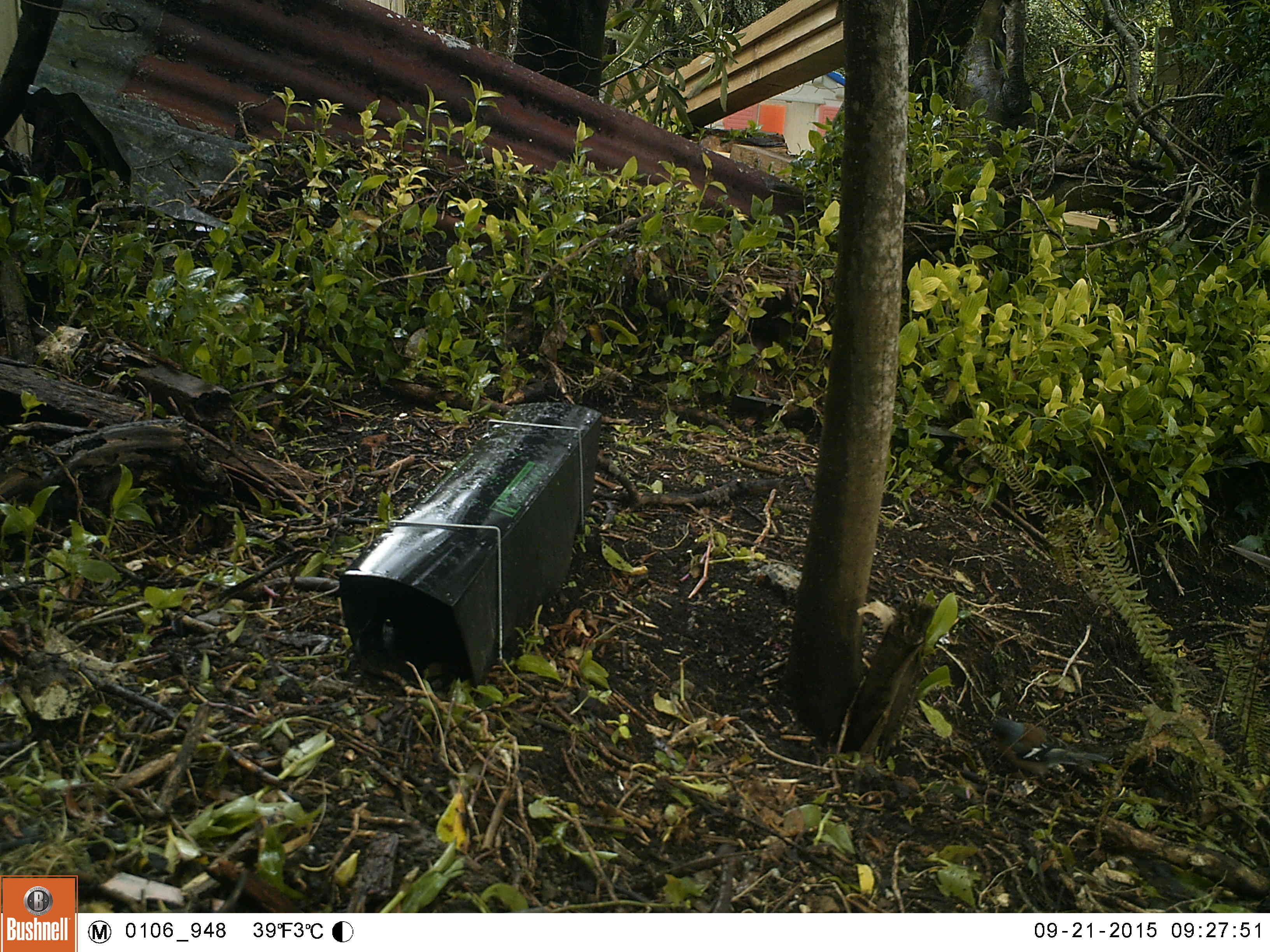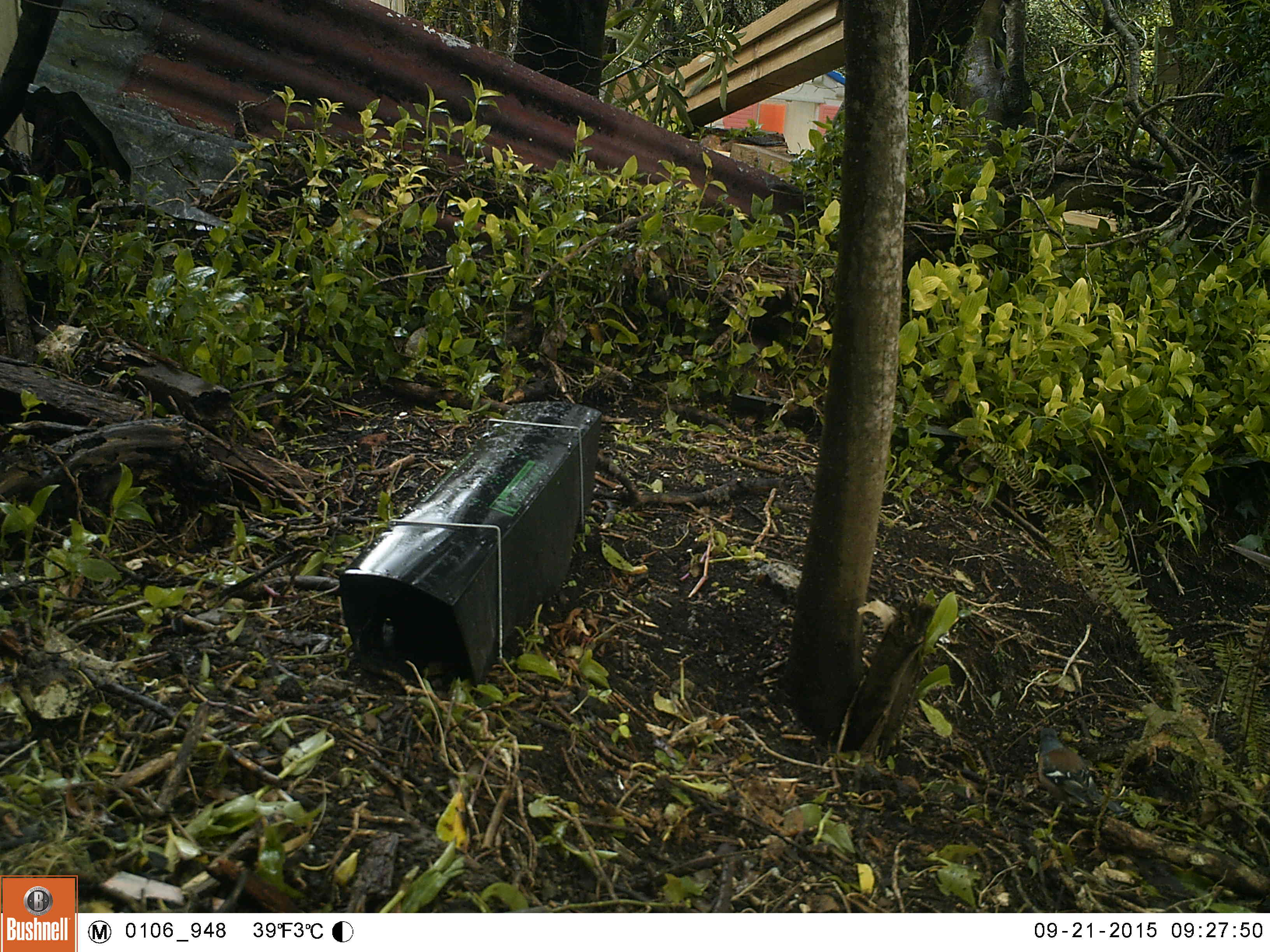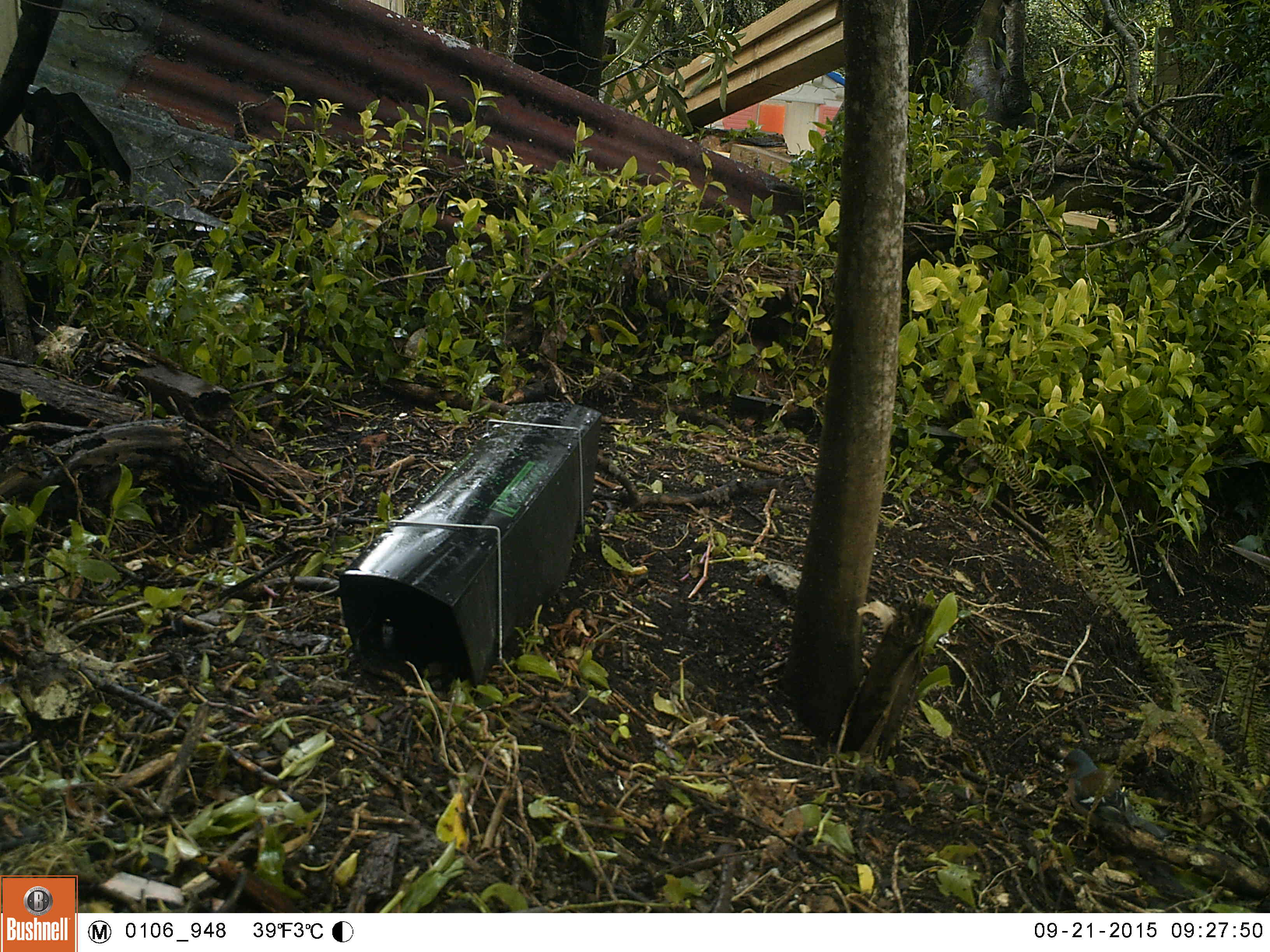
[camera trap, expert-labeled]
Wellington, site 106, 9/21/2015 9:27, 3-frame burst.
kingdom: Animalia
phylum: Chordata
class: Aves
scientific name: Aves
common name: bird